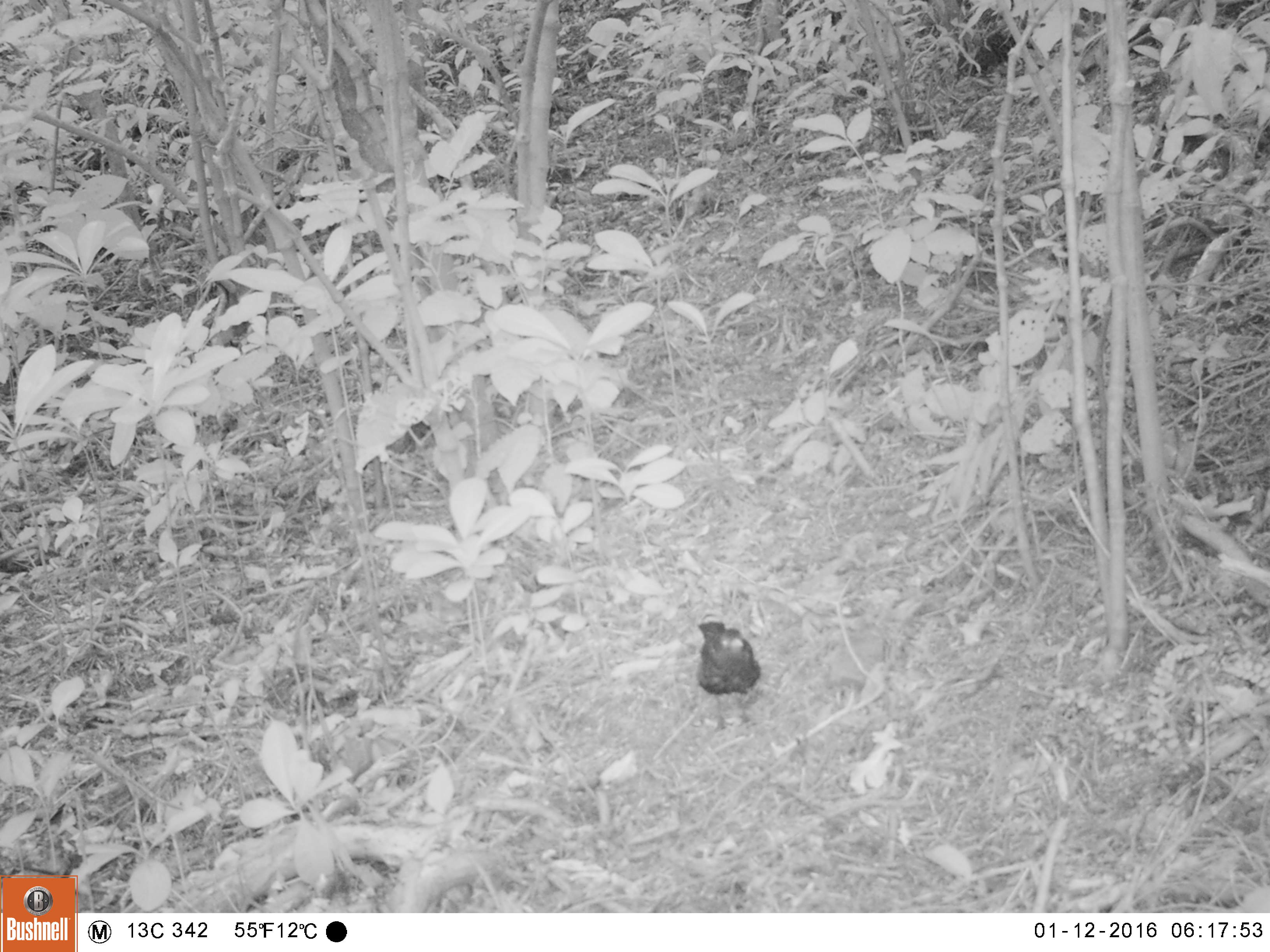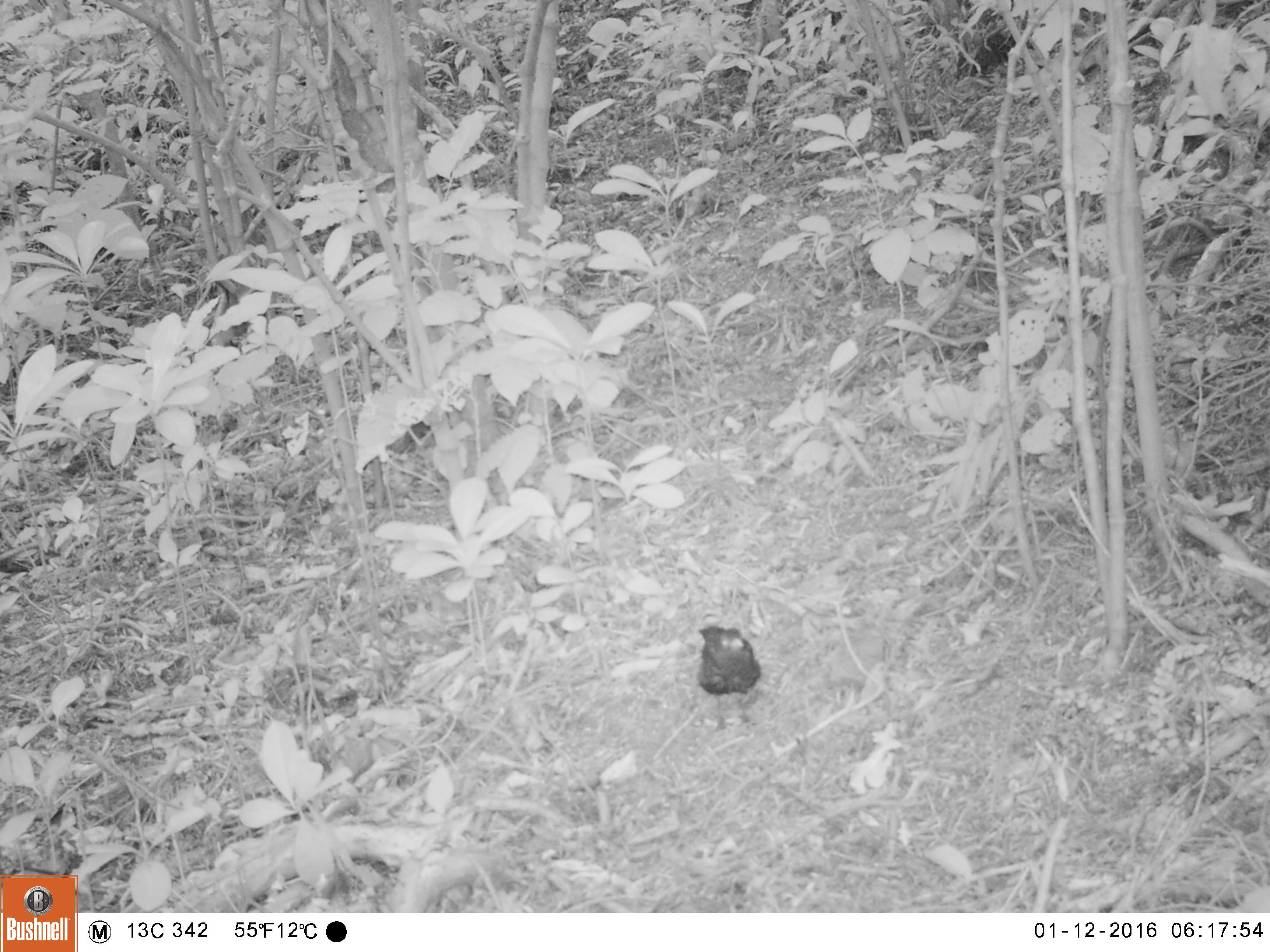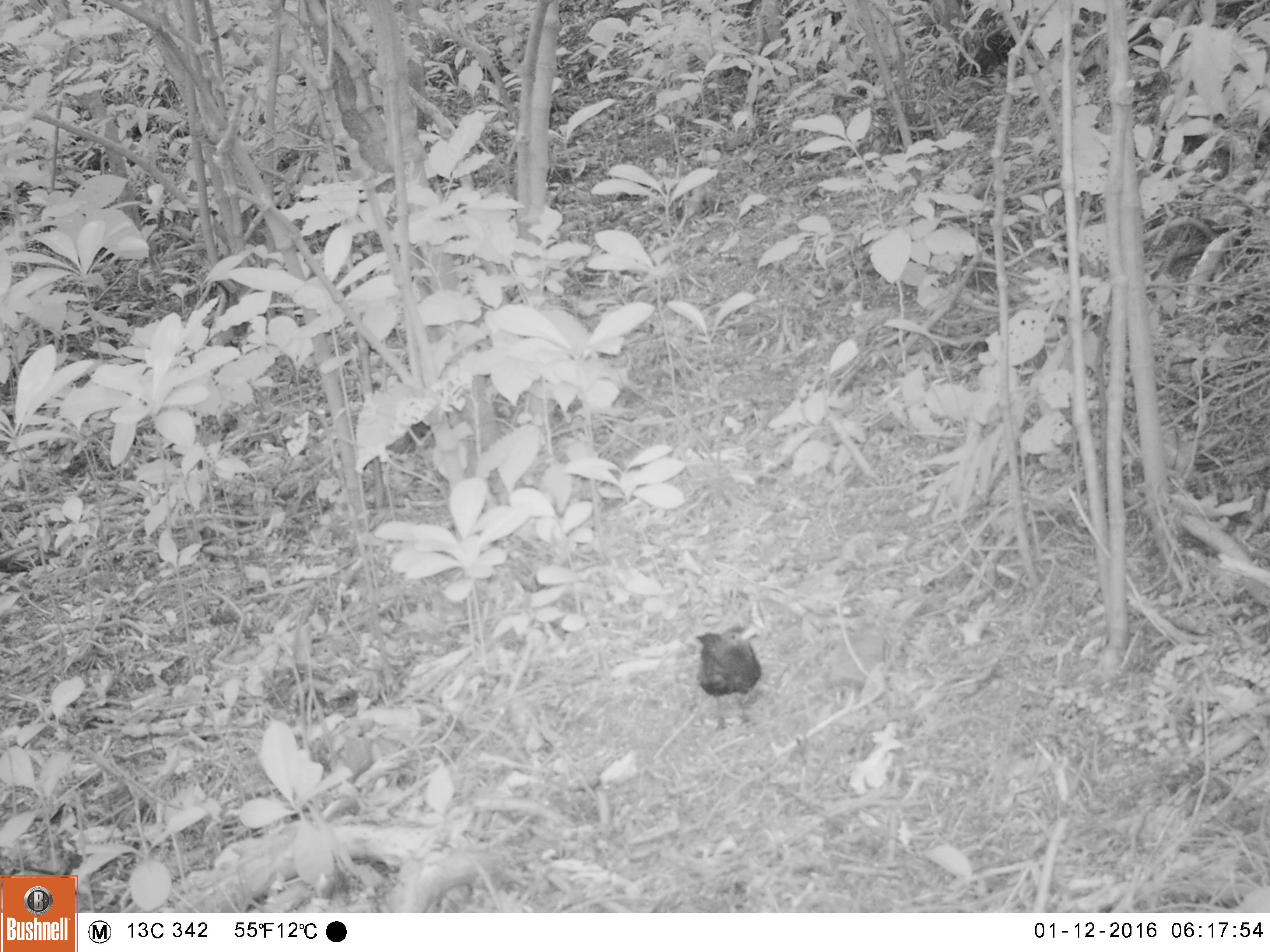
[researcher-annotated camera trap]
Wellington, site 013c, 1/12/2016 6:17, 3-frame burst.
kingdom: Animalia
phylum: Chordata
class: Aves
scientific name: Aves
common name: bird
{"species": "bird (Aves)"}